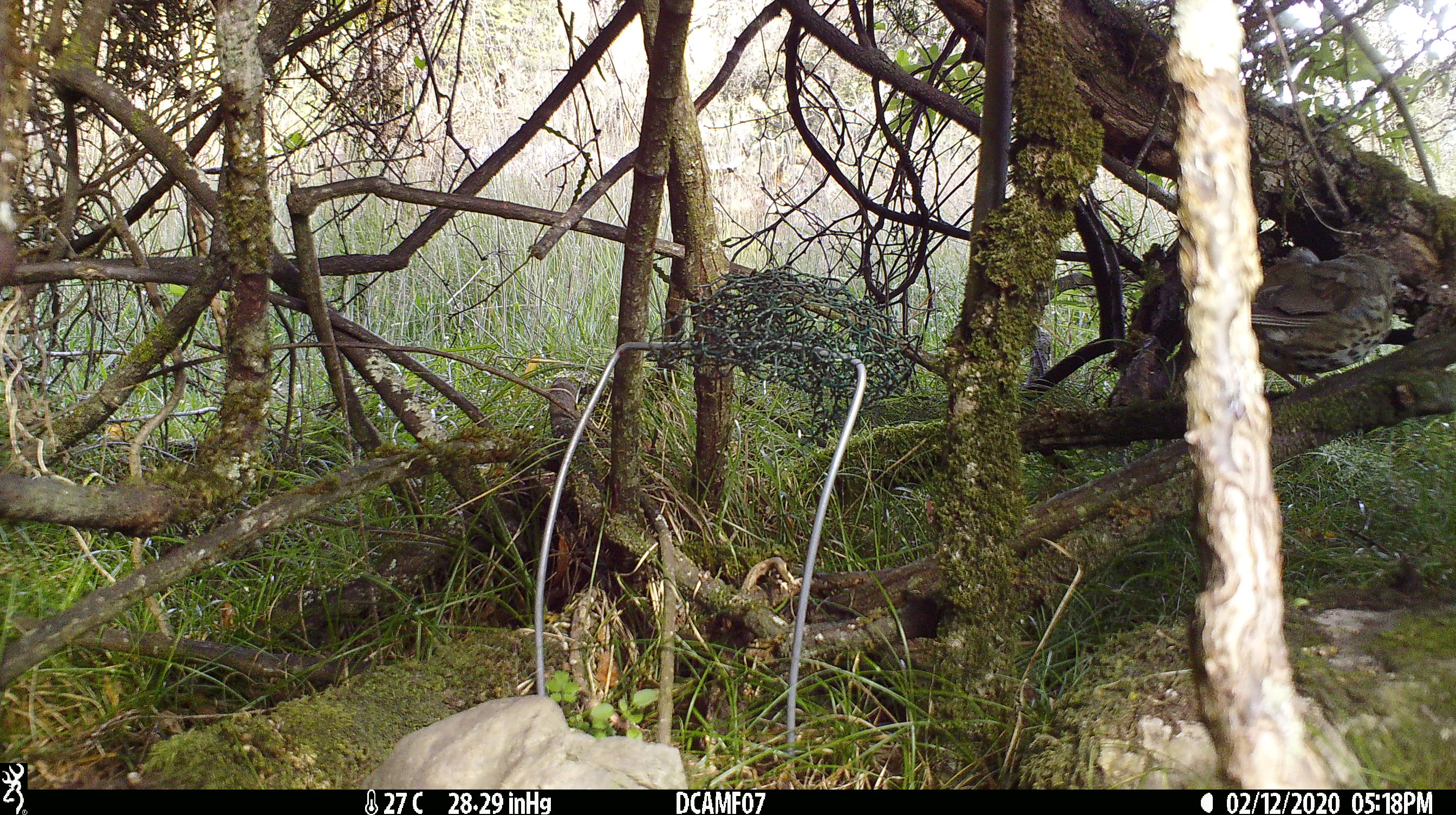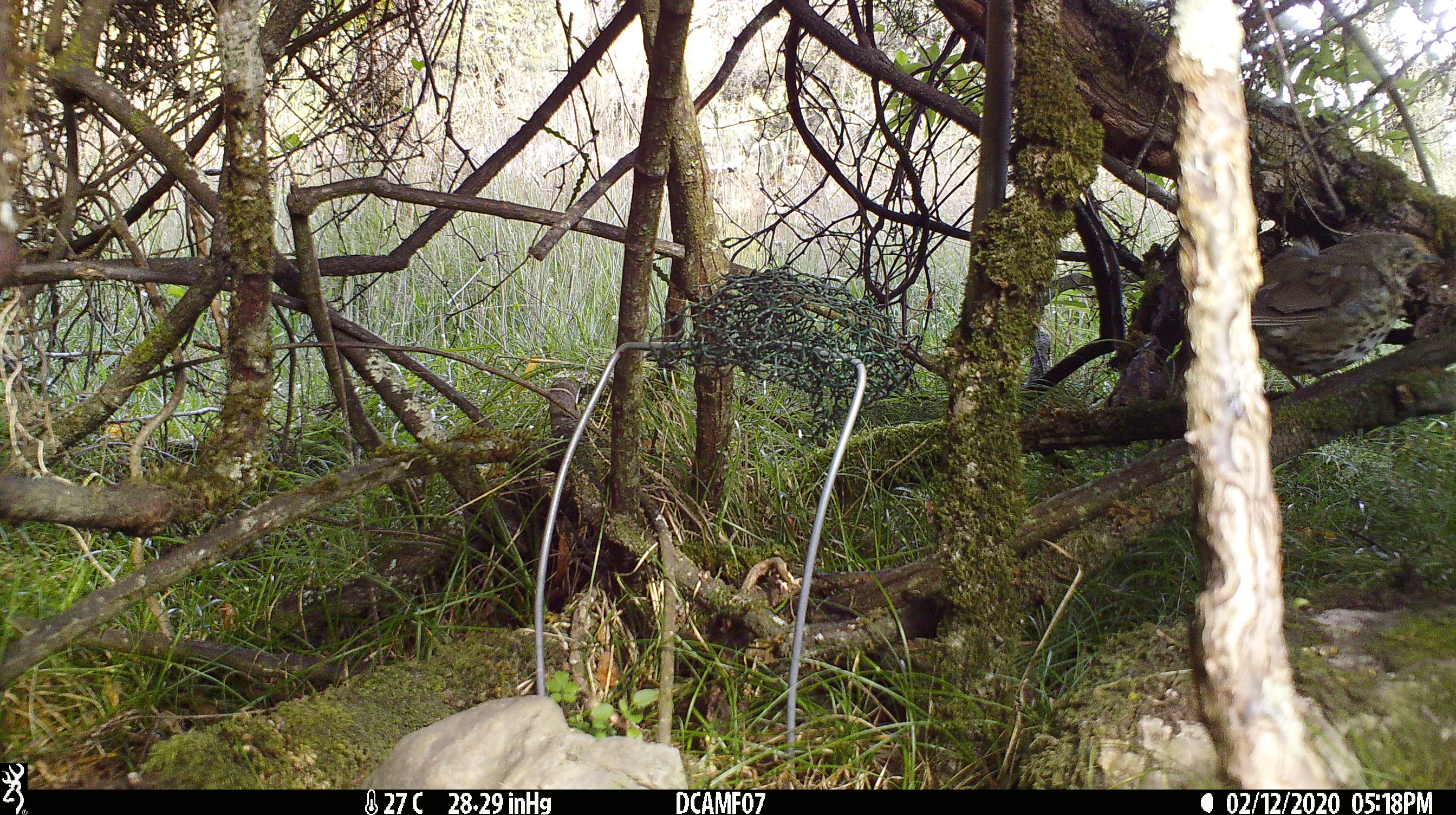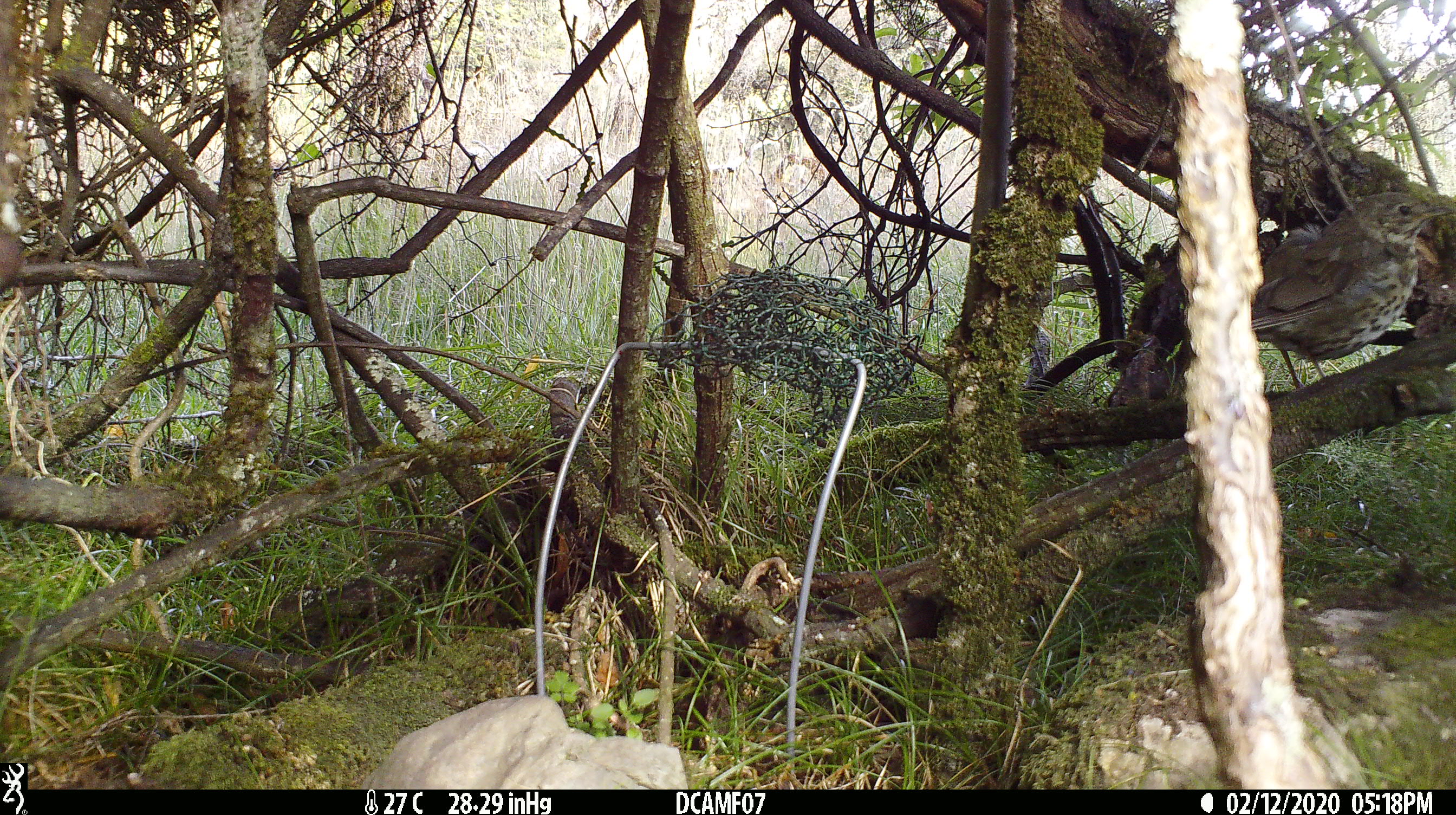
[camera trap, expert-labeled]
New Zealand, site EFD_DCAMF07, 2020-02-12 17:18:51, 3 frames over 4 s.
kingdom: Animalia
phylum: Chordata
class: Aves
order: Passeriformes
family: Turdidae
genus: Turdus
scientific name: Turdus philomelos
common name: song thrush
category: thrush